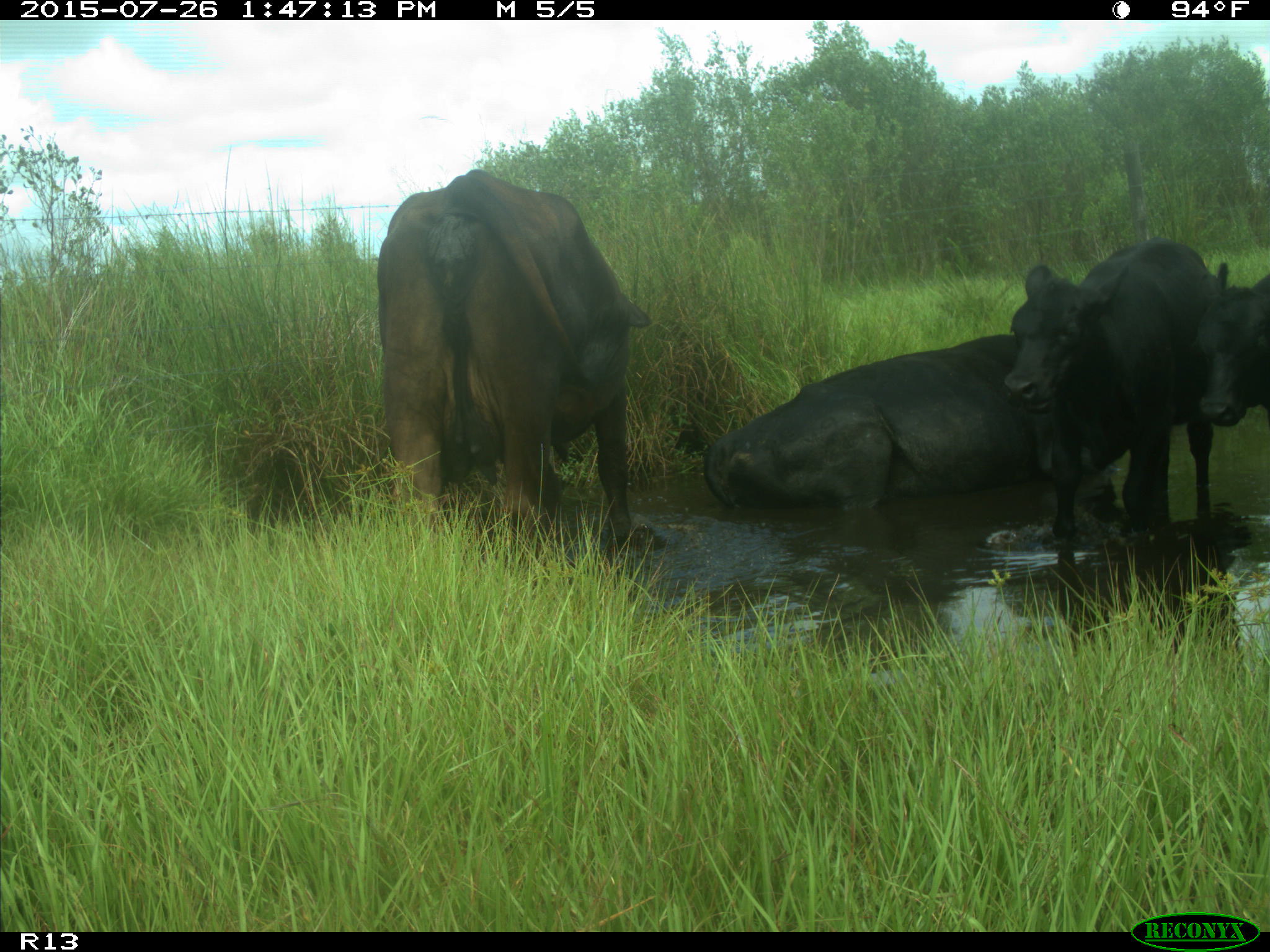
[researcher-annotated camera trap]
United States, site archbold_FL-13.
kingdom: Animalia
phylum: Chordata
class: Mammalia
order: Artiodactyla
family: Bovidae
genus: Bos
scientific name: Bos taurus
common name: domestic cow